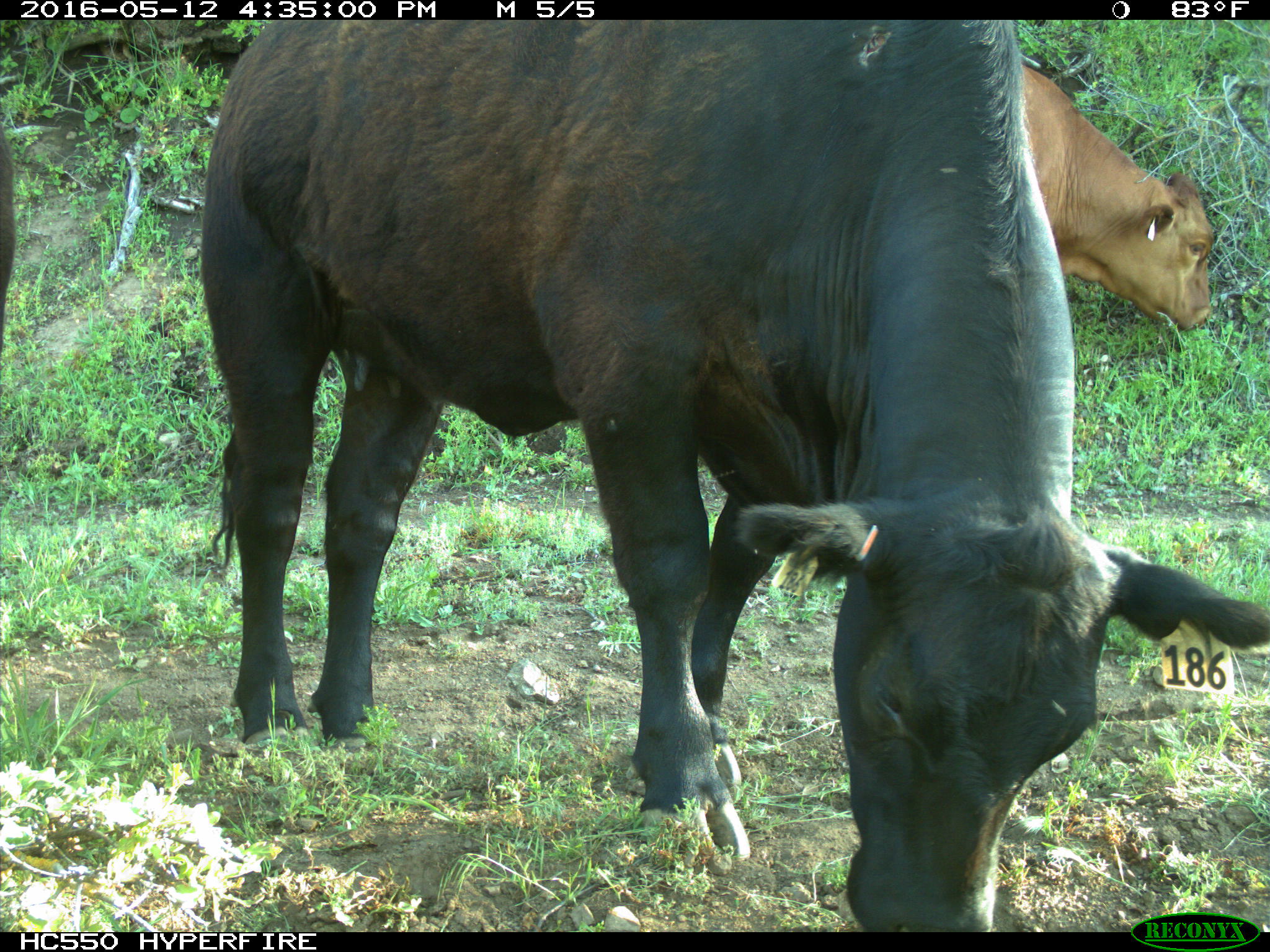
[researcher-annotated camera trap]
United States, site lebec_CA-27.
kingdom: Animalia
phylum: Chordata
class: Mammalia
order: Artiodactyla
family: Bovidae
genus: Bos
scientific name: Bos taurus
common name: domestic cow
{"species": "Bos taurus (domestic cow)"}